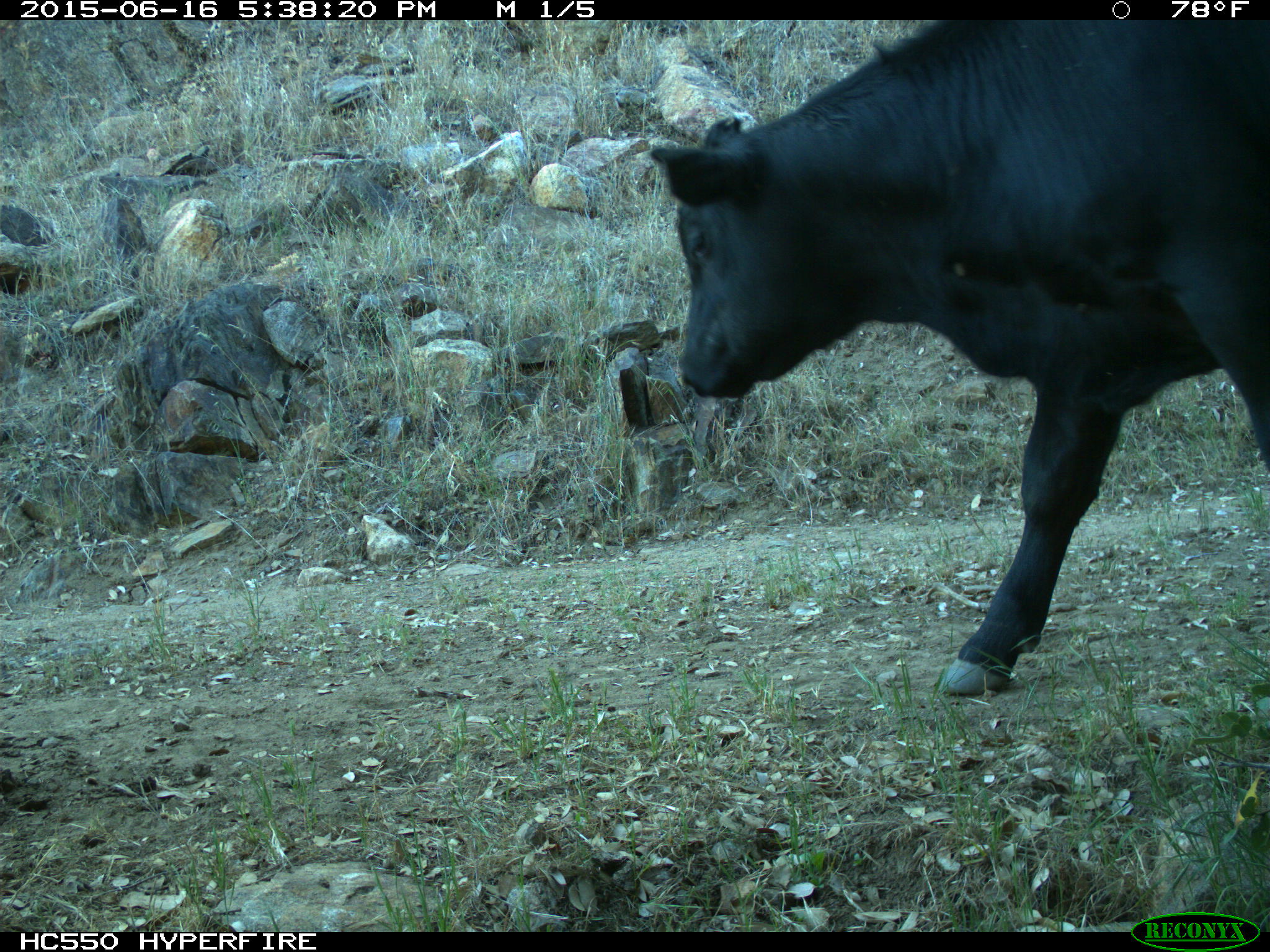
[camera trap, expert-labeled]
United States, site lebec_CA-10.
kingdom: Animalia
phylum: Chordata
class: Mammalia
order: Artiodactyla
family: Bovidae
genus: Bos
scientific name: Bos taurus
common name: domestic cow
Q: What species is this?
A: Bos taurus (domestic cow).